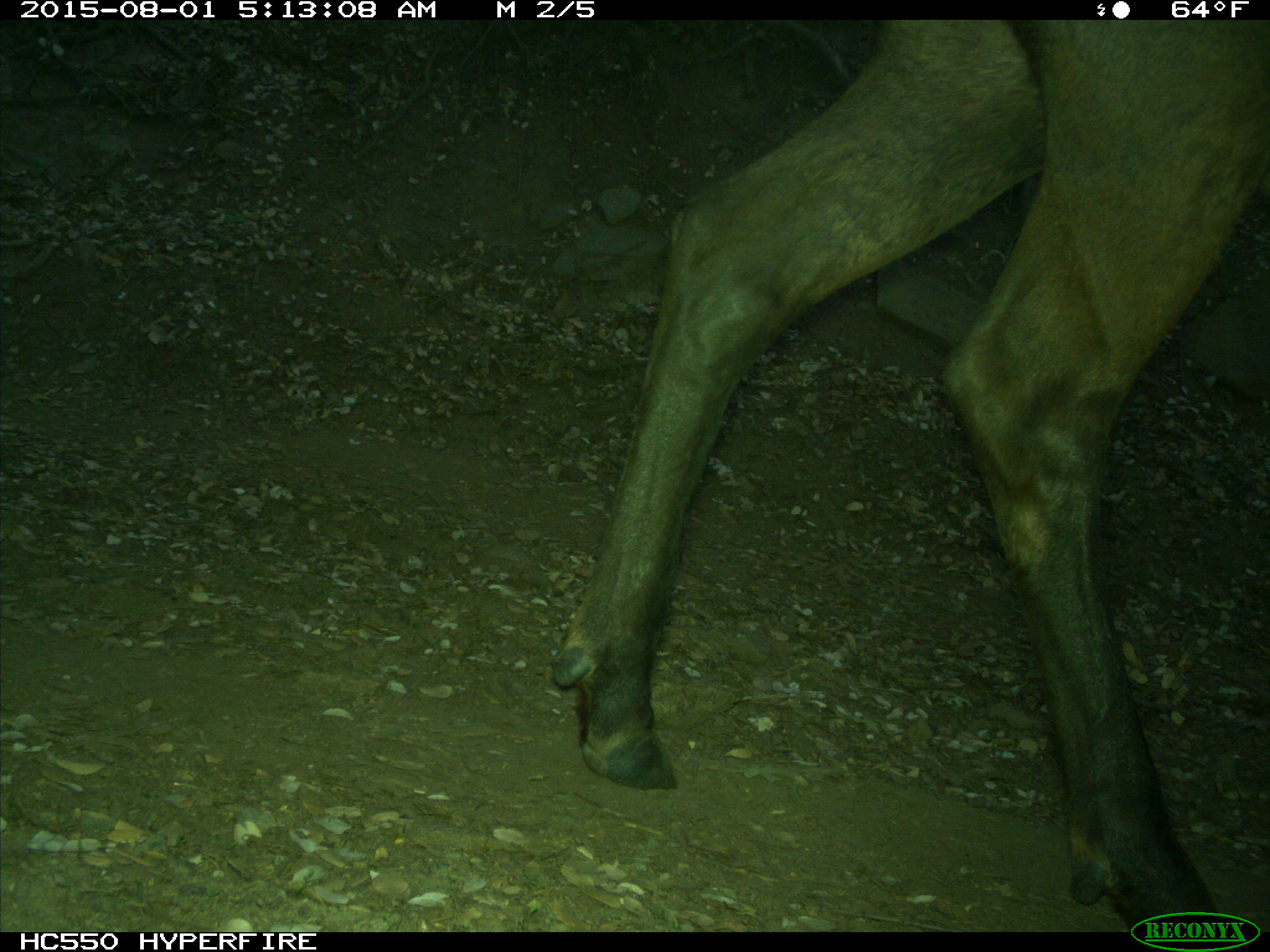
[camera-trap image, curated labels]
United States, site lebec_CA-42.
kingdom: Animalia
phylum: Chordata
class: Mammalia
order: Artiodactyla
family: Cervidae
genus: Cervus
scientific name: Cervus canadensis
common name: elk